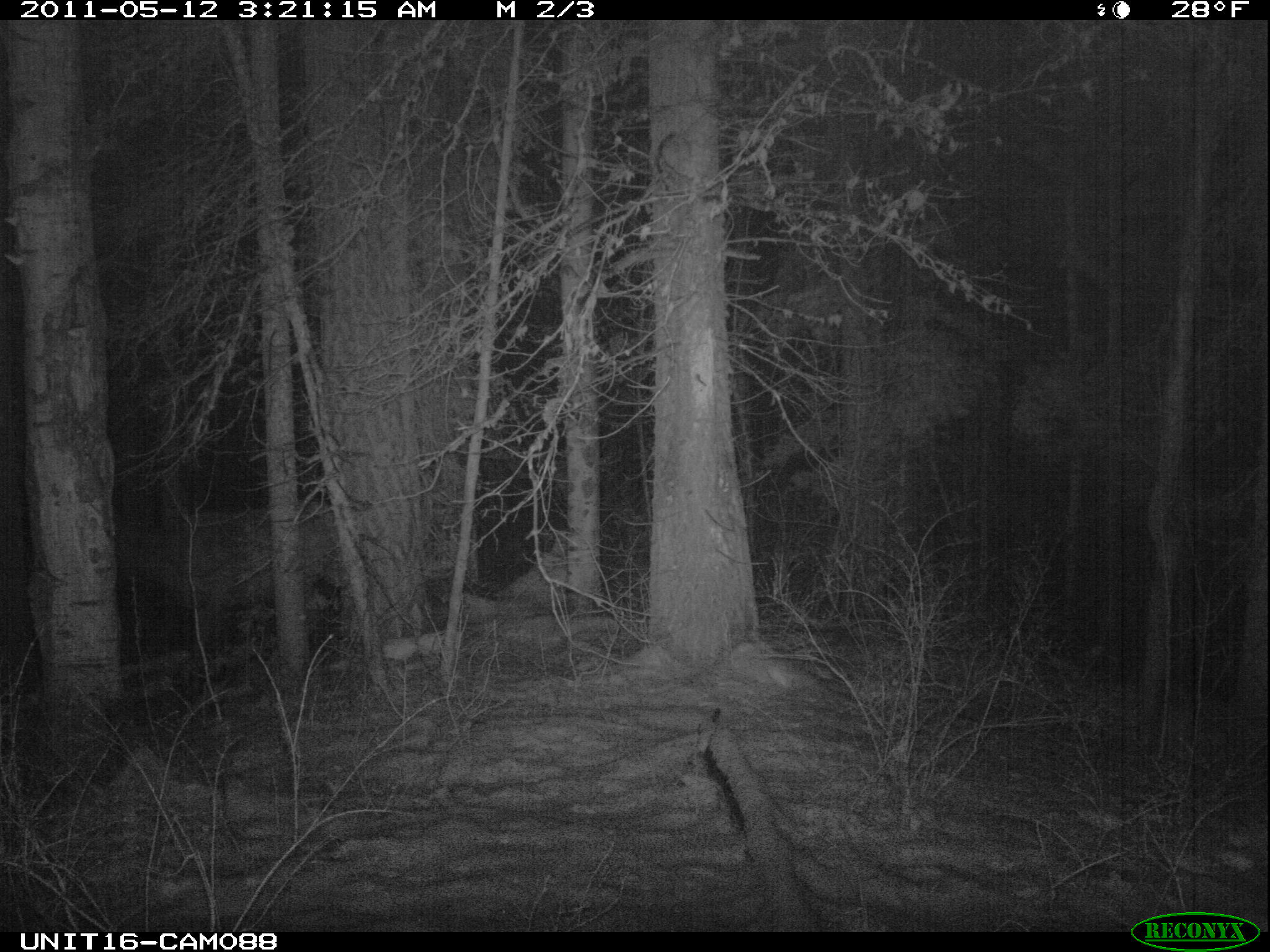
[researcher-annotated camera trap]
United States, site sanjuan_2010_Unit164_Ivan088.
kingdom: Animalia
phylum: Chordata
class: Mammalia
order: Artiodactyla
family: Cervidae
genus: Cervus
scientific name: Cervus elaphus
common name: red deer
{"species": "Cervus elaphus (red deer)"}